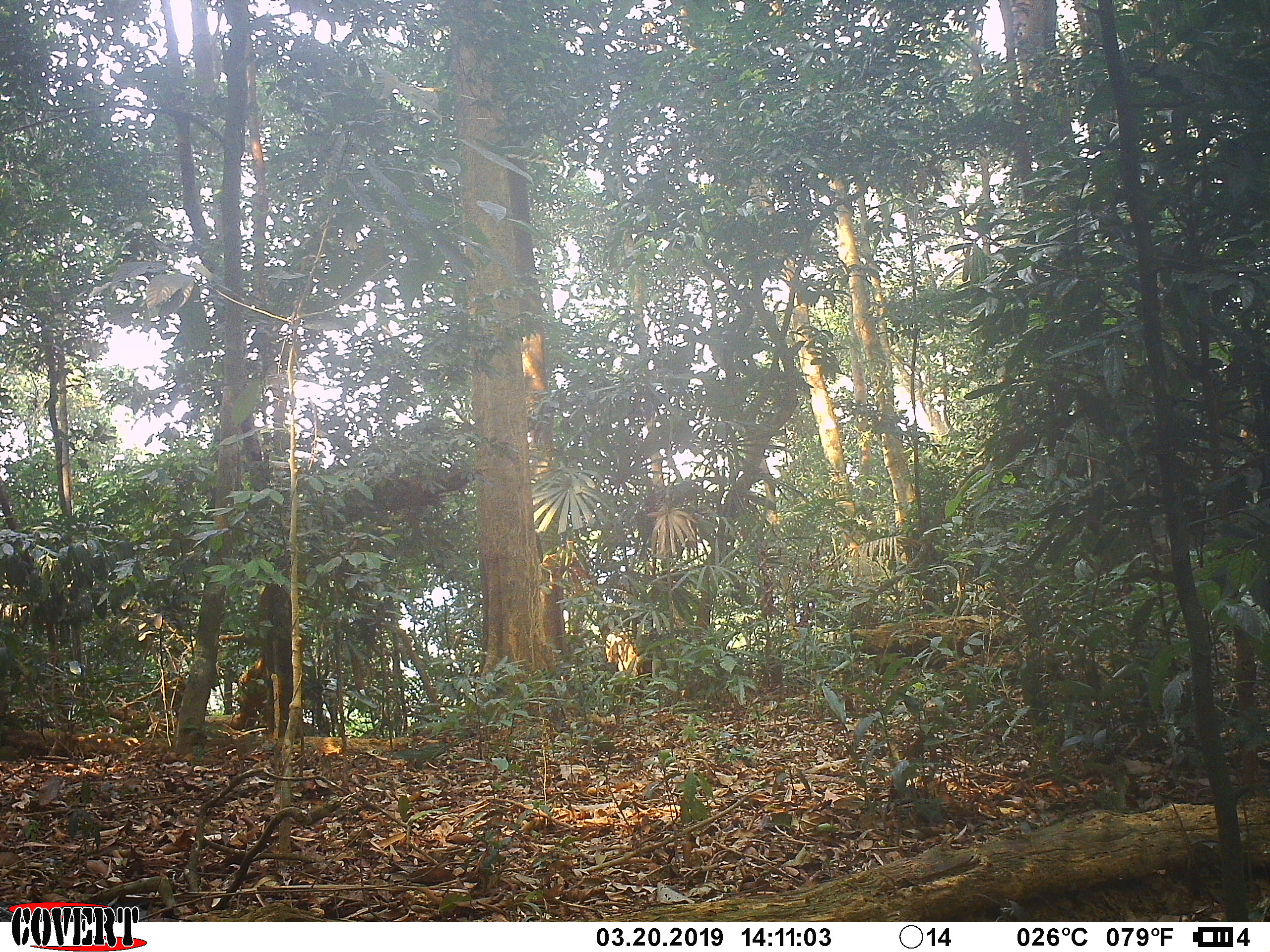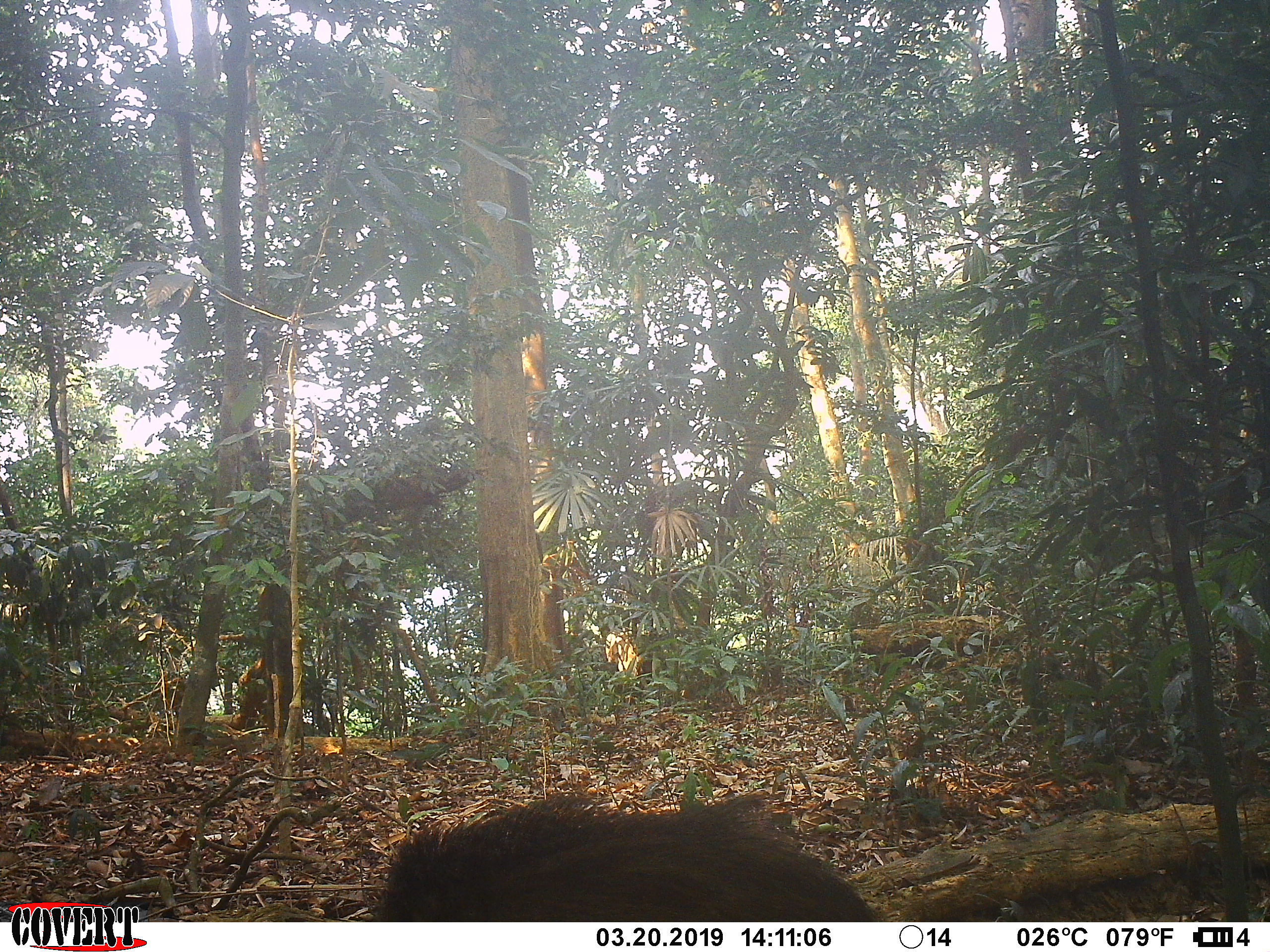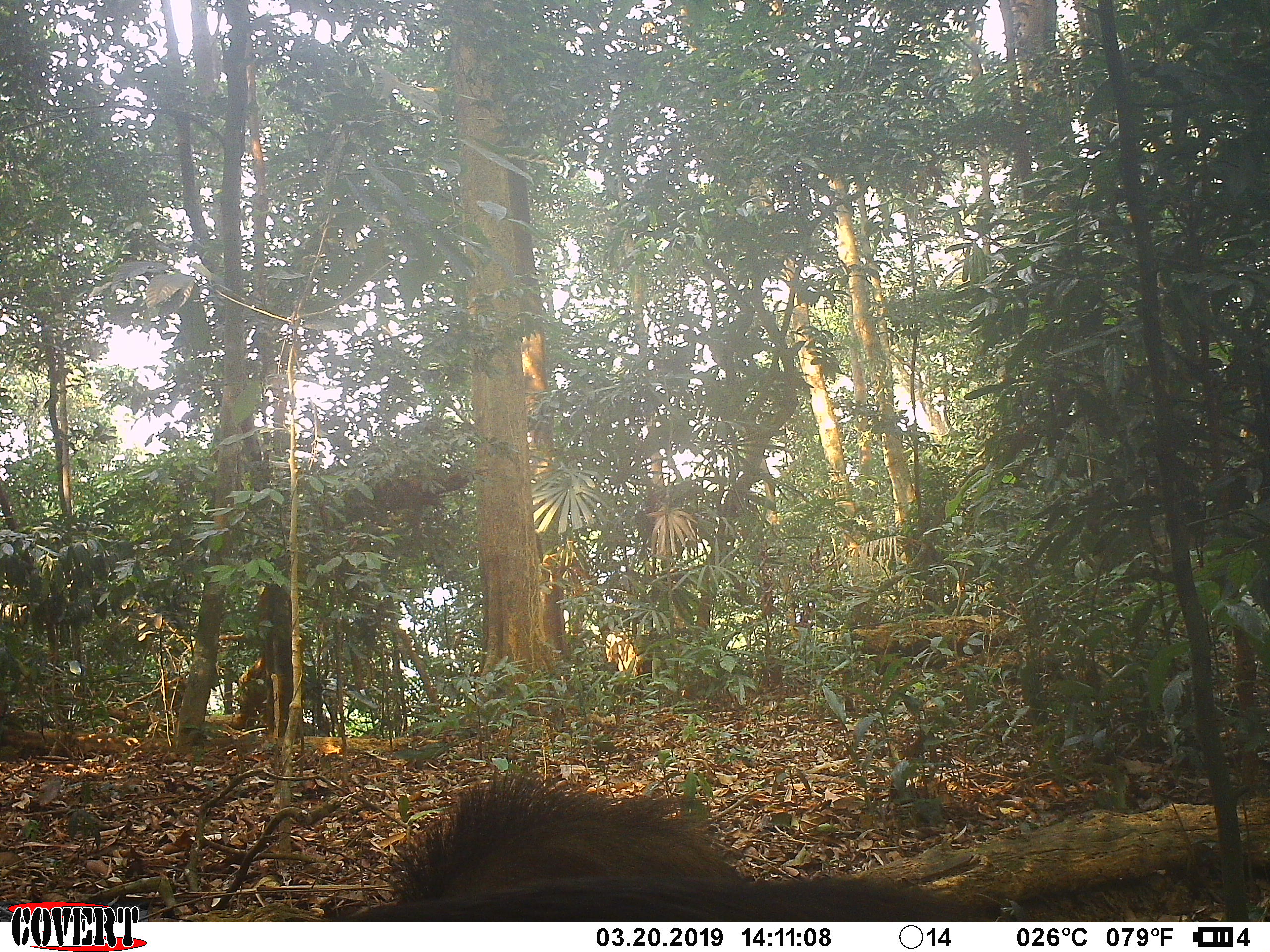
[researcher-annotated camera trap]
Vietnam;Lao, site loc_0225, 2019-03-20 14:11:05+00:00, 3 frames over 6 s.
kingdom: Animalia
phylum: Chordata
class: Mammalia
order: Artiodactyla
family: Suidae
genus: Sus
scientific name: Sus scrofa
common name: eurasian wild pig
Eurasian wild pig (Sus scrofa). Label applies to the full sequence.